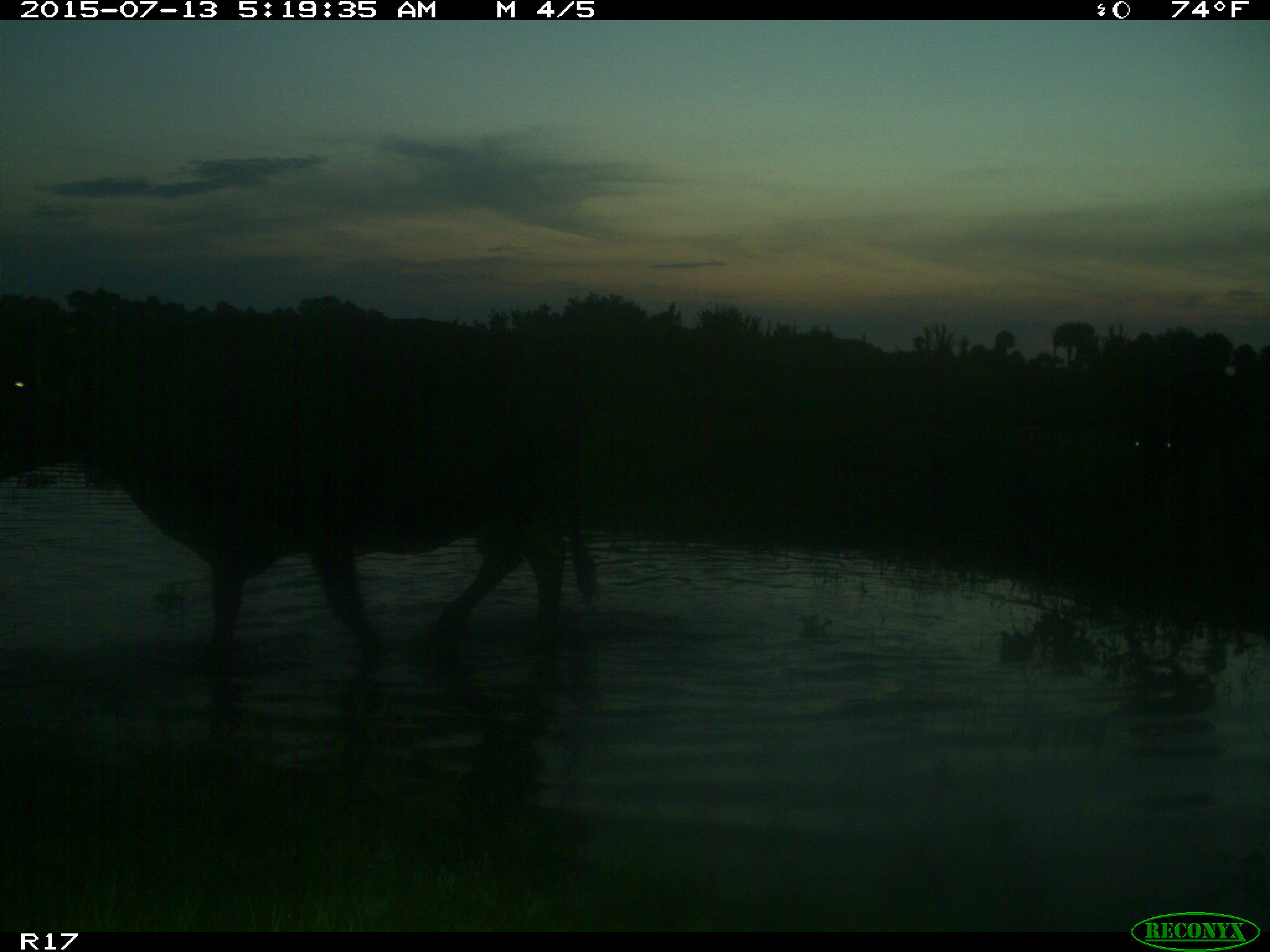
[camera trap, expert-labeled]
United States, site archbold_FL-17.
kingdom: Animalia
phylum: Chordata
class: Mammalia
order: Artiodactyla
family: Bovidae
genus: Bos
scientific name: Bos taurus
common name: domestic cow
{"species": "Bos taurus (domestic cow)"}